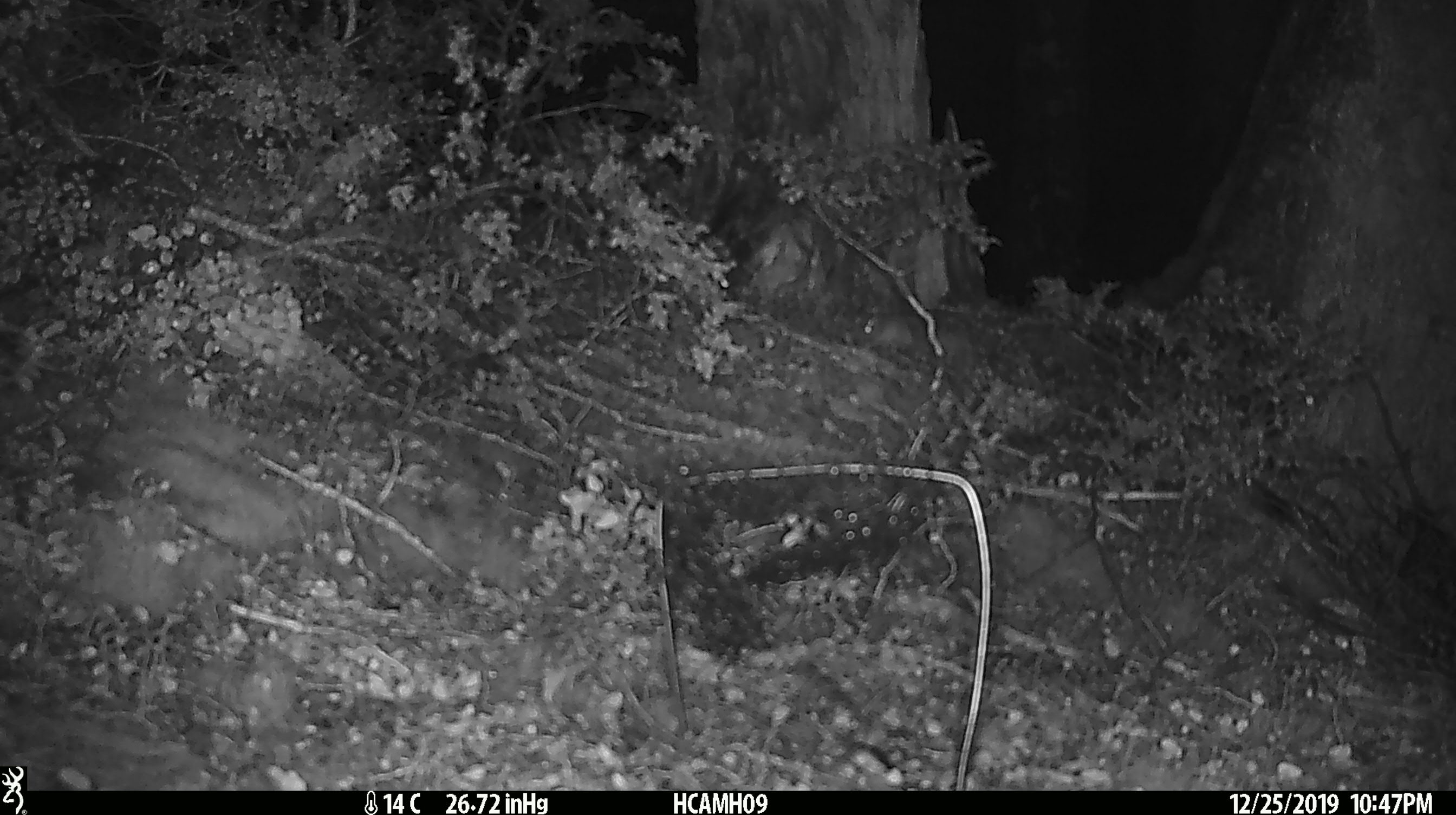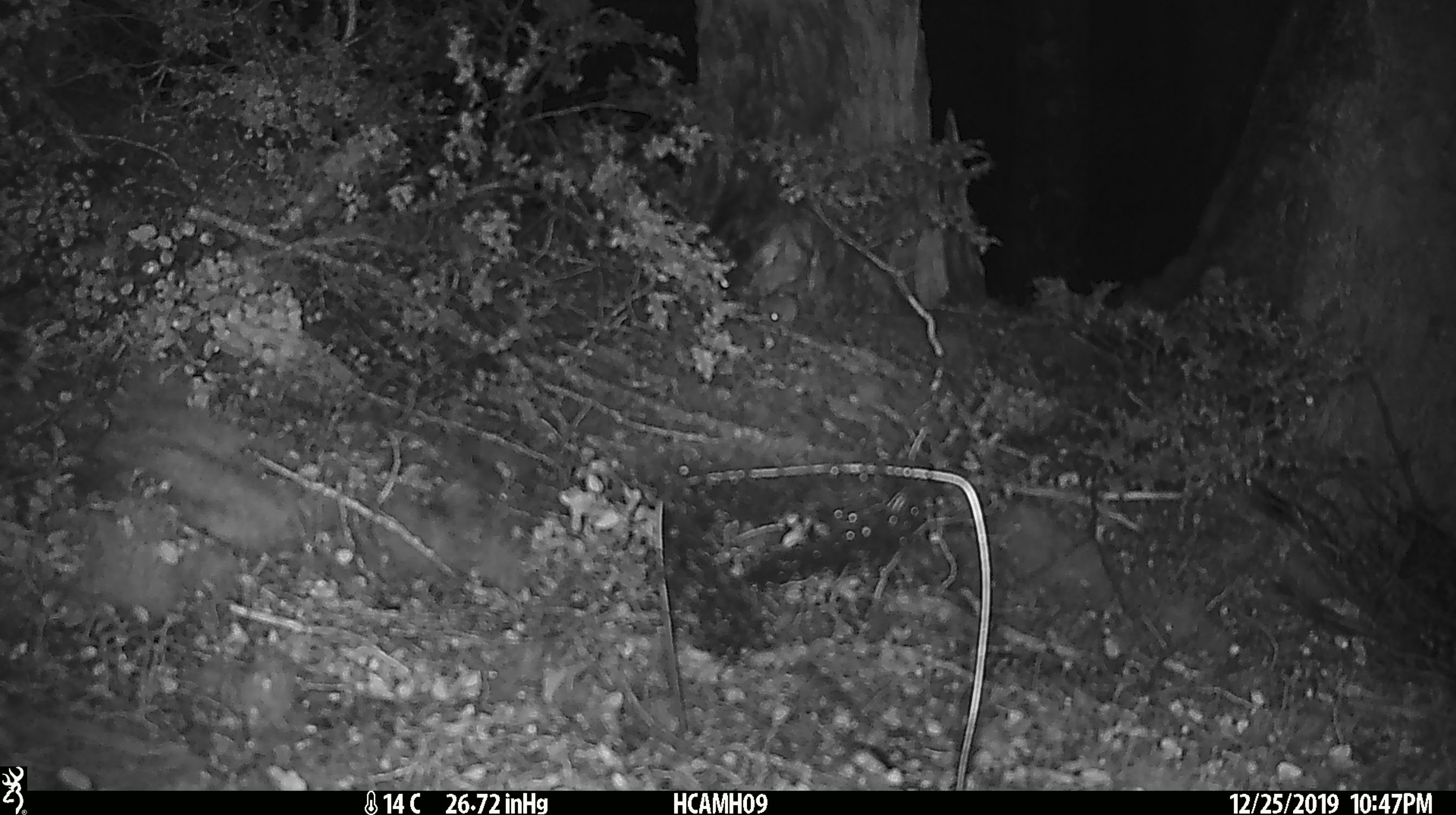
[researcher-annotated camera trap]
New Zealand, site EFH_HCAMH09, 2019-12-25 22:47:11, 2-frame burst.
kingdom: Animalia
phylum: Chordata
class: Mammalia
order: Rodentia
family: Muridae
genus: Mus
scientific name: Mus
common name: mouse